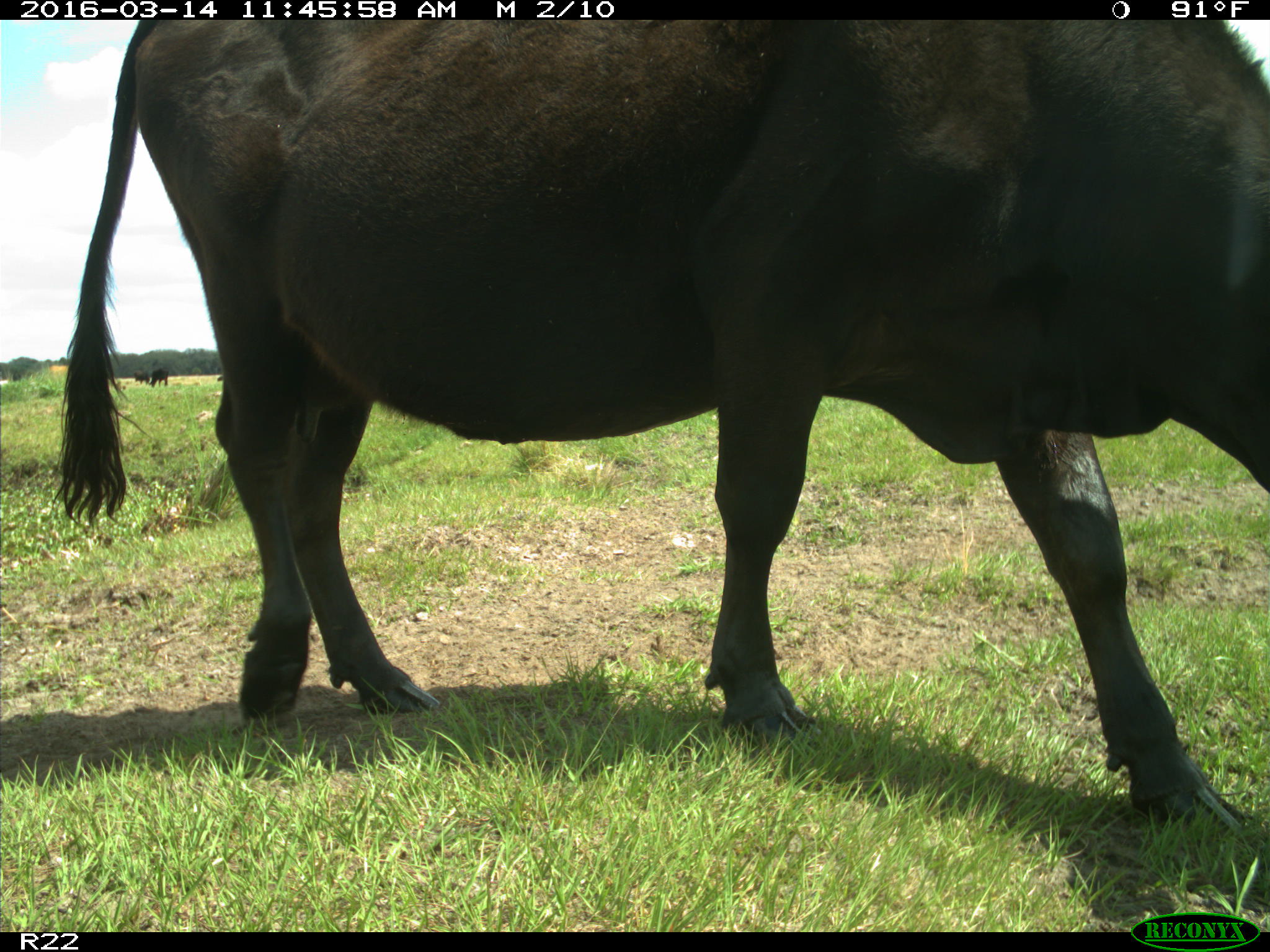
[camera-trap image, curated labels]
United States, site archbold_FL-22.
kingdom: Animalia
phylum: Chordata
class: Mammalia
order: Artiodactyla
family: Bovidae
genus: Bos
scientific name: Bos taurus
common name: domestic cow